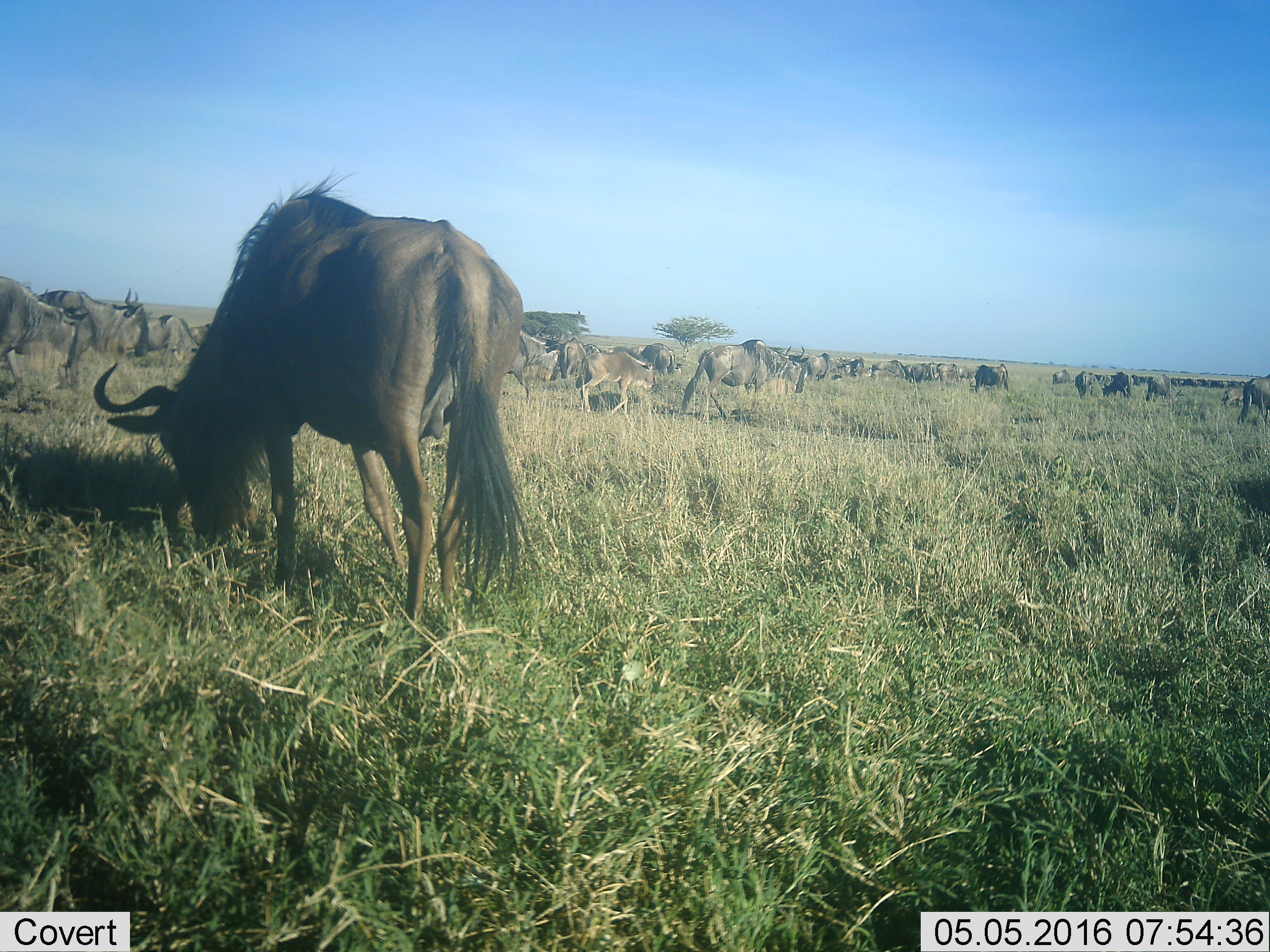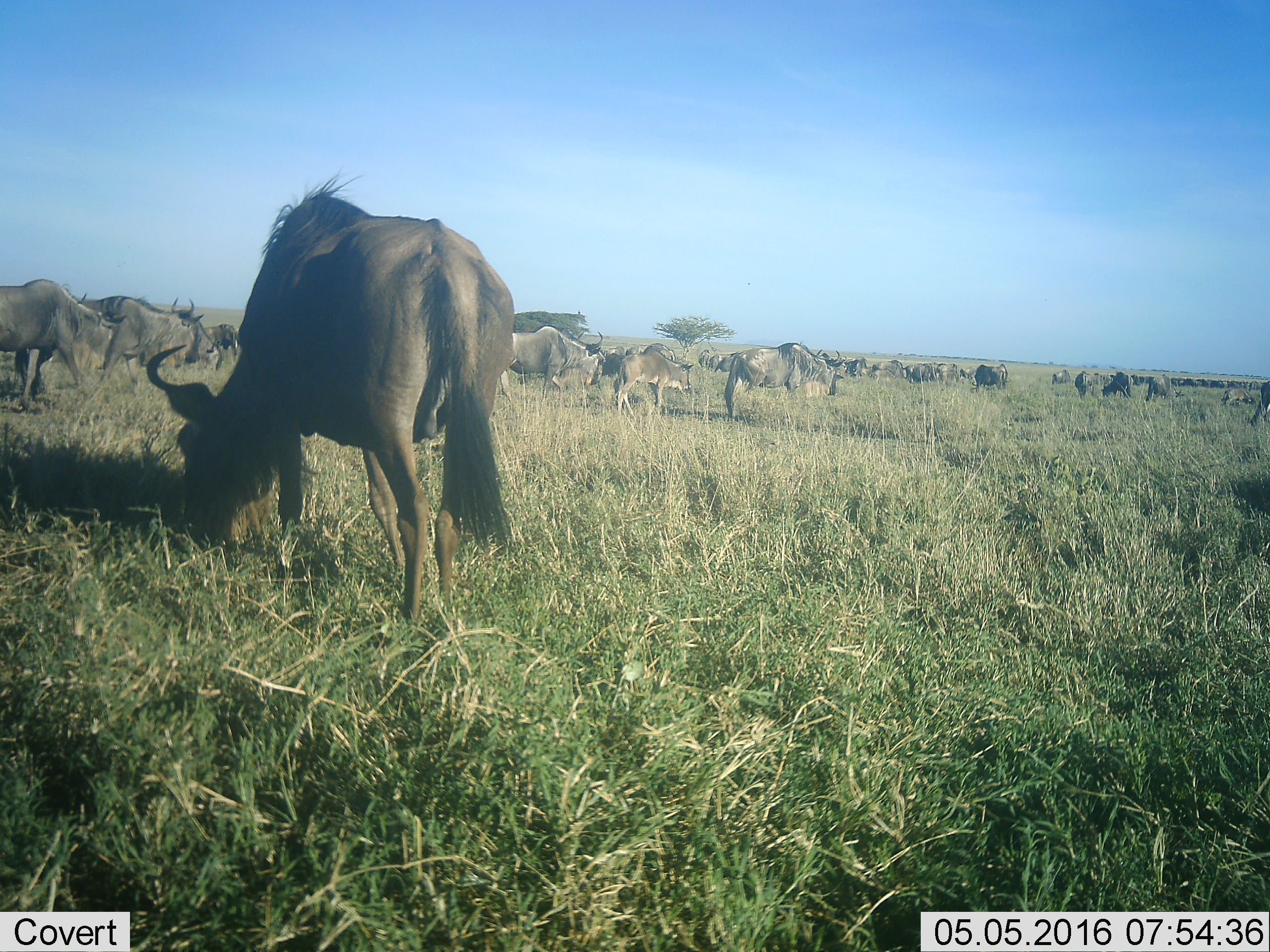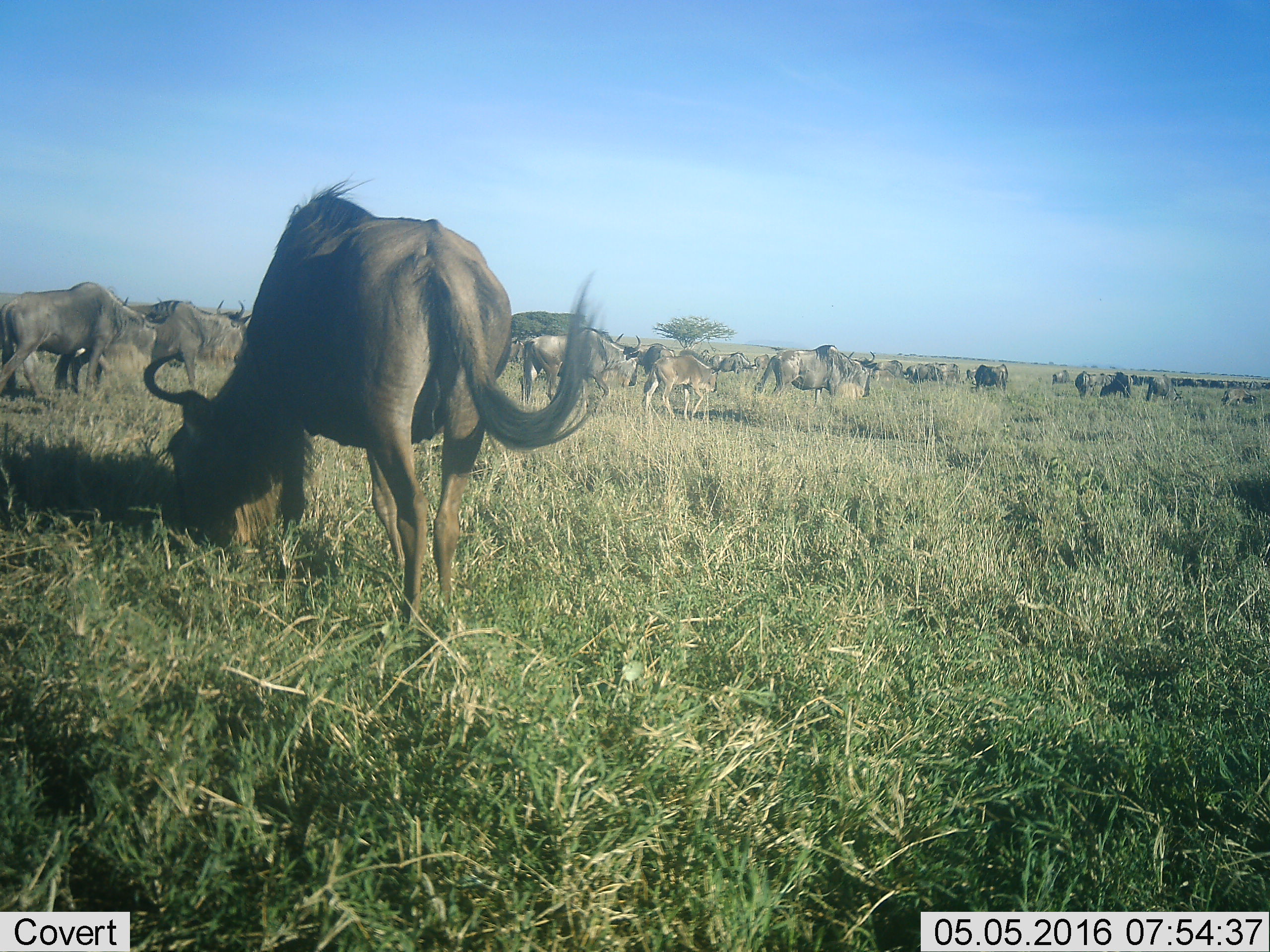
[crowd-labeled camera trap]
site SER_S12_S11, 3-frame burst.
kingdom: Animalia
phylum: Chordata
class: Mammalia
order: Artiodactyla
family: Bovidae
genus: Connochaetes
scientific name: Connochaetes taurinus taurinus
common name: blue wildebeest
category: wildebeestblue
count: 51+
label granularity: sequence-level